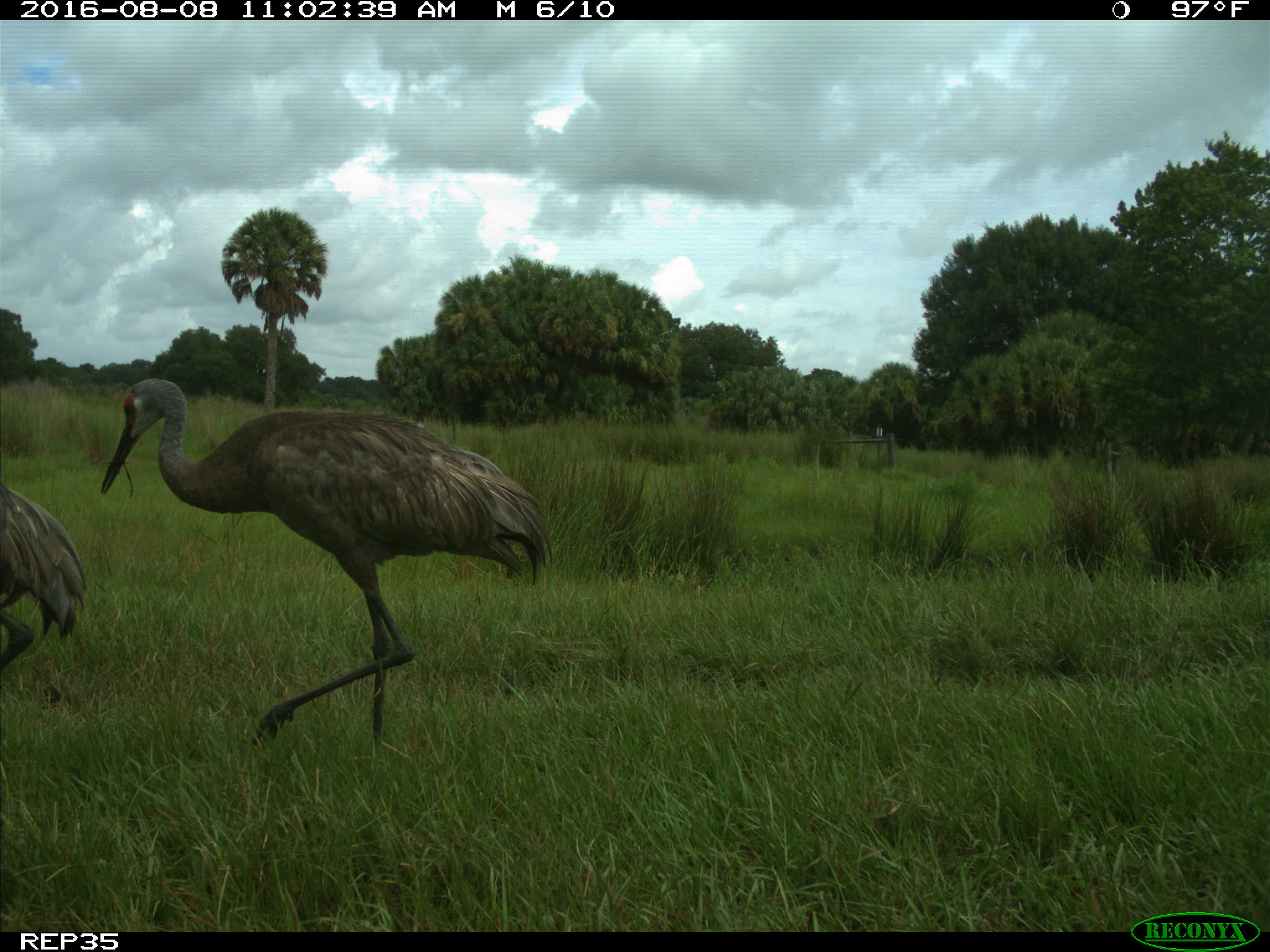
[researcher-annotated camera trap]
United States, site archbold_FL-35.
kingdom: Animalia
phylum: Chordata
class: Aves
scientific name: Aves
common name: birds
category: unidentified bird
Unidentified bird (birds) (Aves).